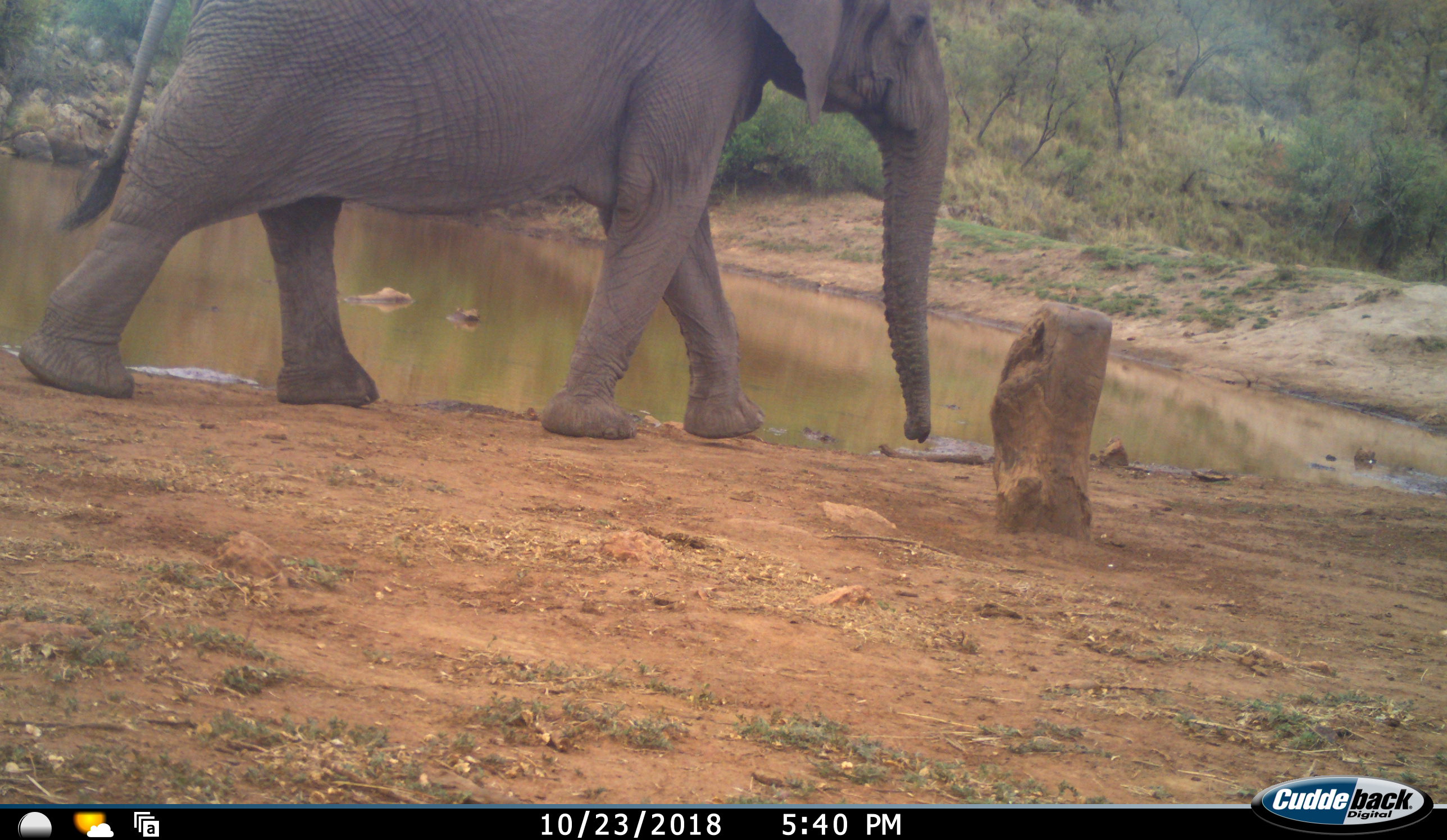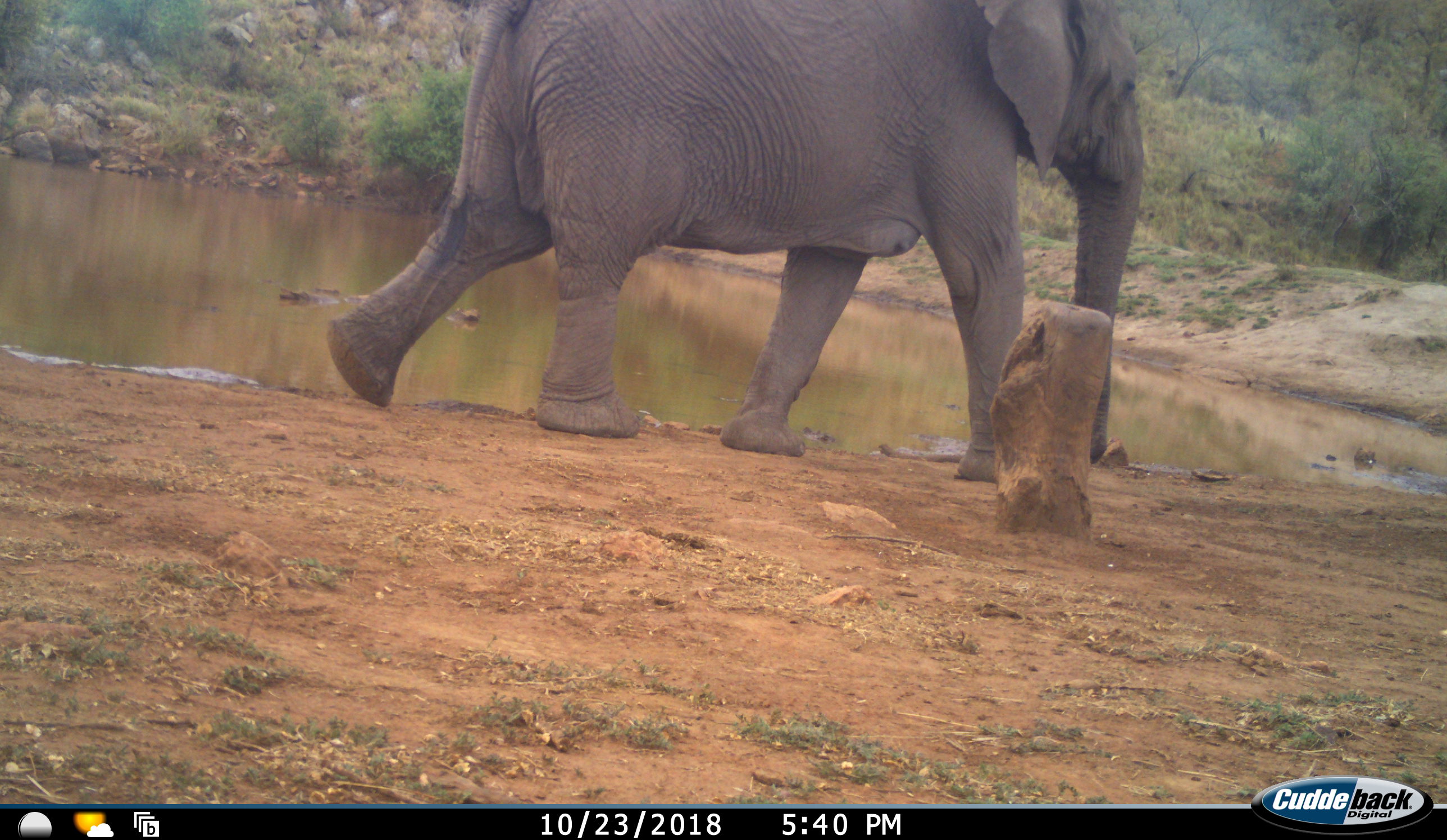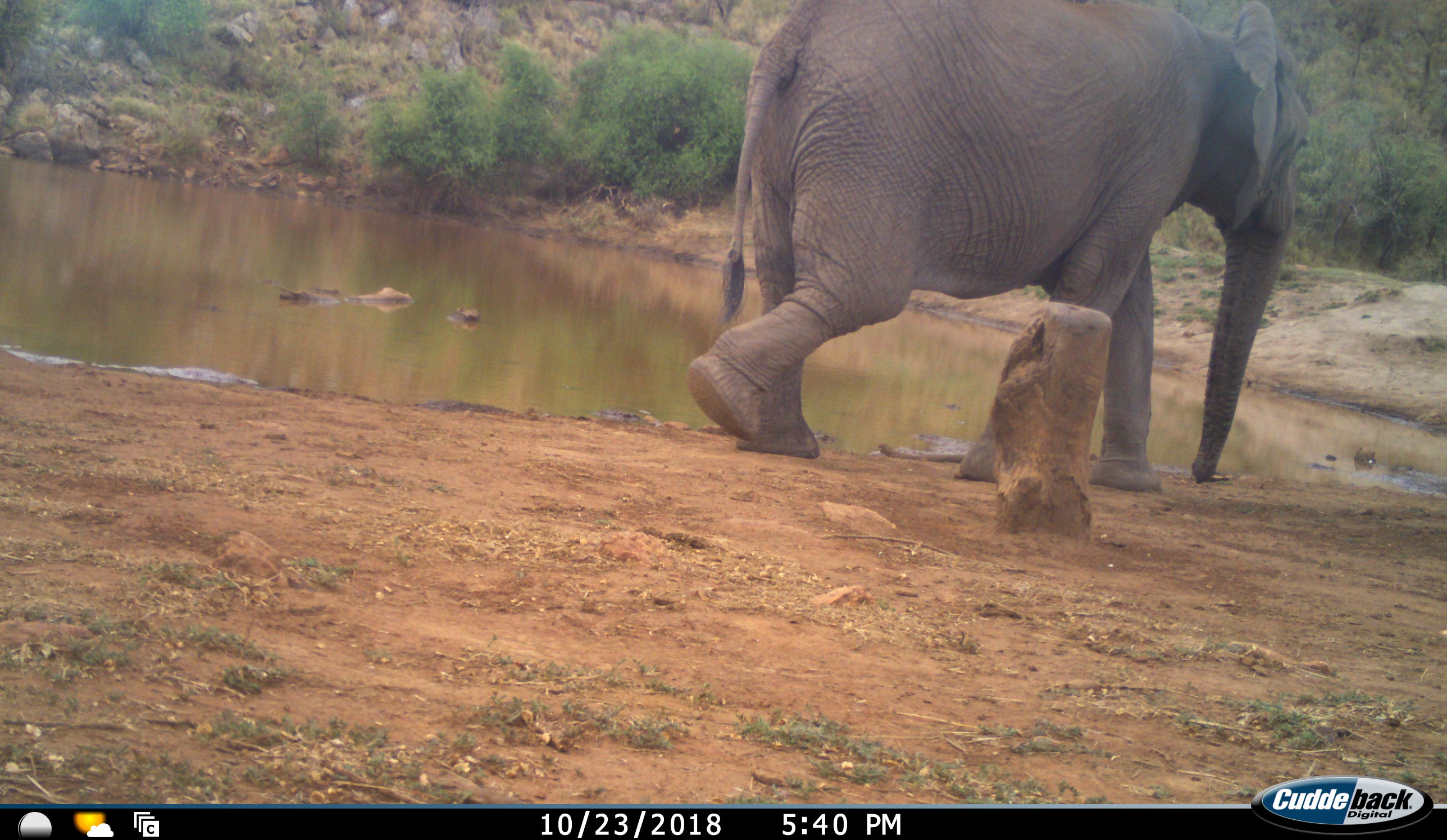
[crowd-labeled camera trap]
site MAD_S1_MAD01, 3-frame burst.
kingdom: Animalia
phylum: Chordata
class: Mammalia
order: Proboscidea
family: Elephantidae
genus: Loxodonta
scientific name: Loxodonta africana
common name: african bush elephant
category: elephant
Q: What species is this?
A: Elephant (african bush elephant) (Loxodonta africana).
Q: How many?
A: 1.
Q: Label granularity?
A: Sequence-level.